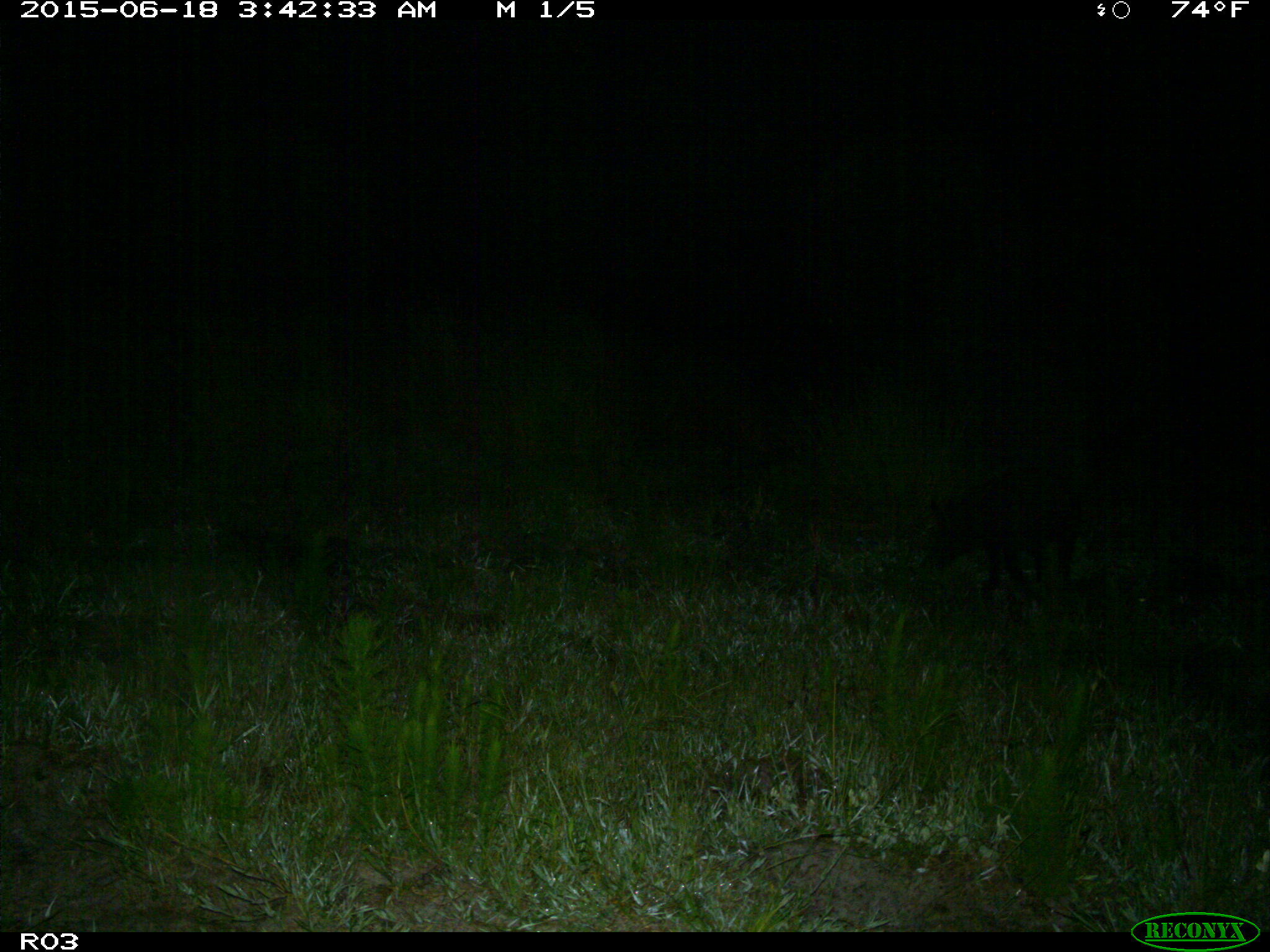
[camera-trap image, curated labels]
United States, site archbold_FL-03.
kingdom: Animalia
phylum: Chordata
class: Mammalia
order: Artiodactyla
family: Suidae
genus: Sus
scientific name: Sus scrofa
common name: wild boar